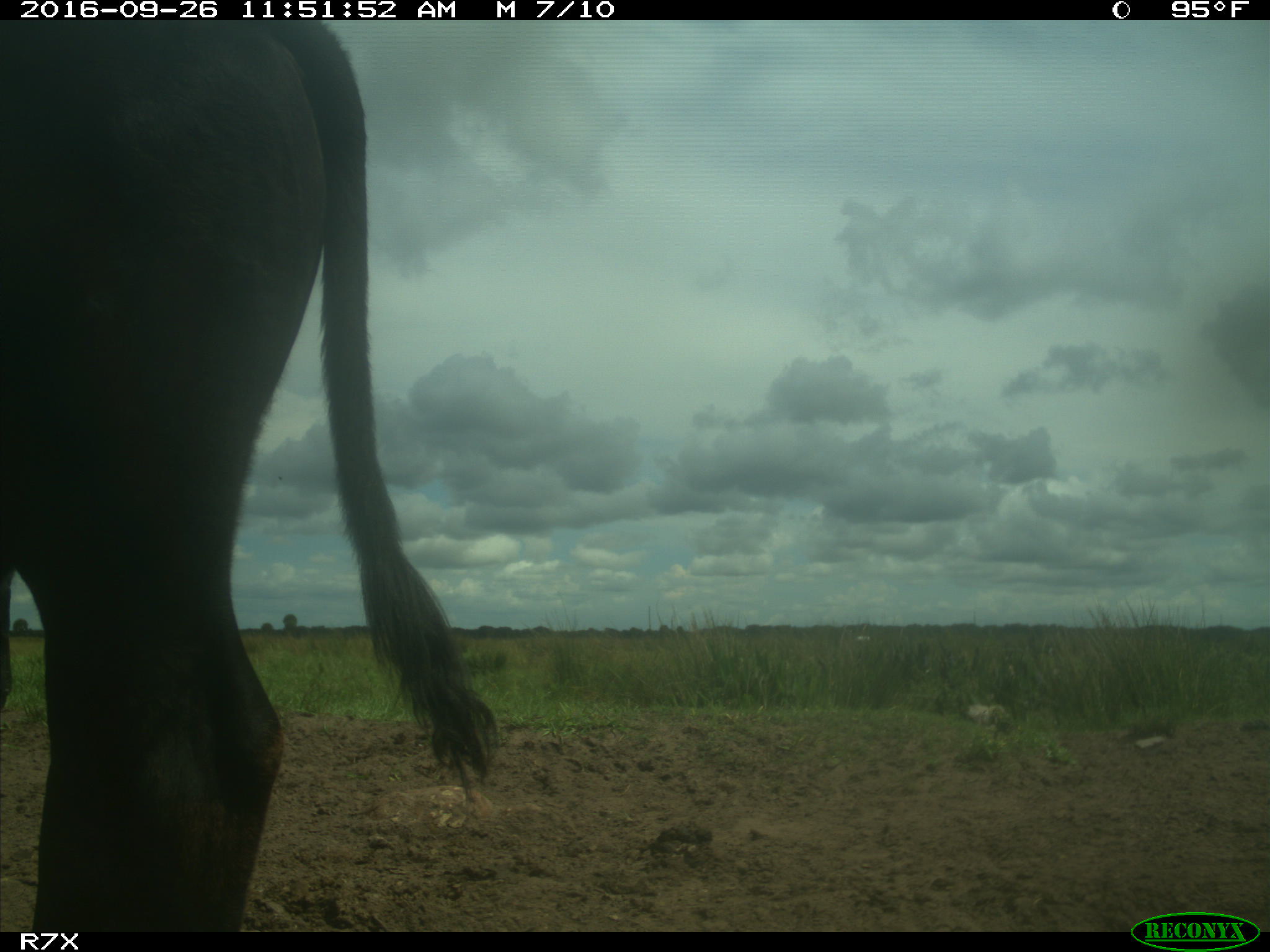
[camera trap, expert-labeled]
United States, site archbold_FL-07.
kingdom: Animalia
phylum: Chordata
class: Mammalia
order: Artiodactyla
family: Bovidae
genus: Bos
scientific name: Bos taurus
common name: domestic cow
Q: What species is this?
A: Bos taurus (domestic cow).